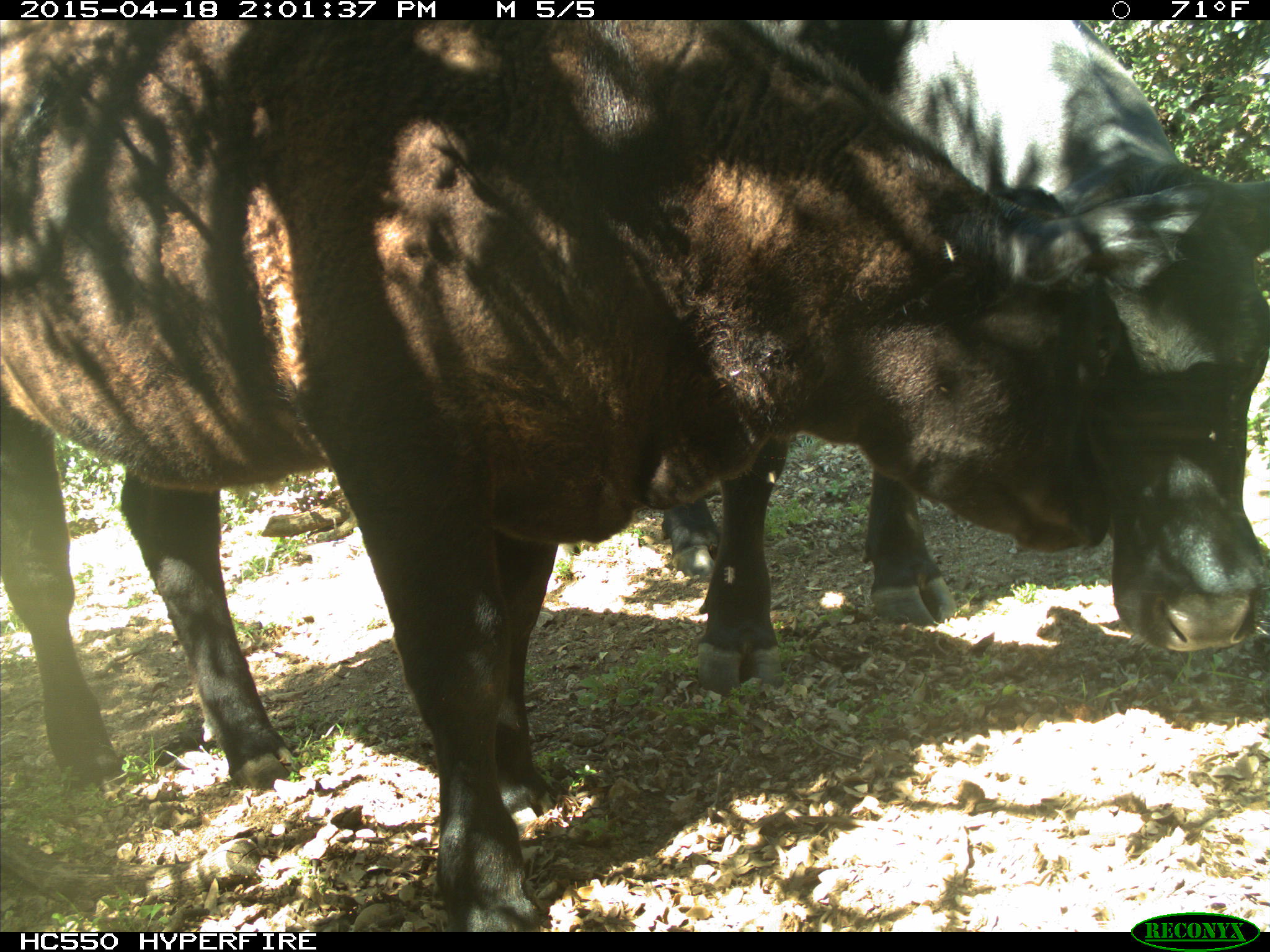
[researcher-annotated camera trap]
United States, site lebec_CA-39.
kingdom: Animalia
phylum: Chordata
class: Mammalia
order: Artiodactyla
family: Bovidae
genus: Bos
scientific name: Bos taurus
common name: domestic cow